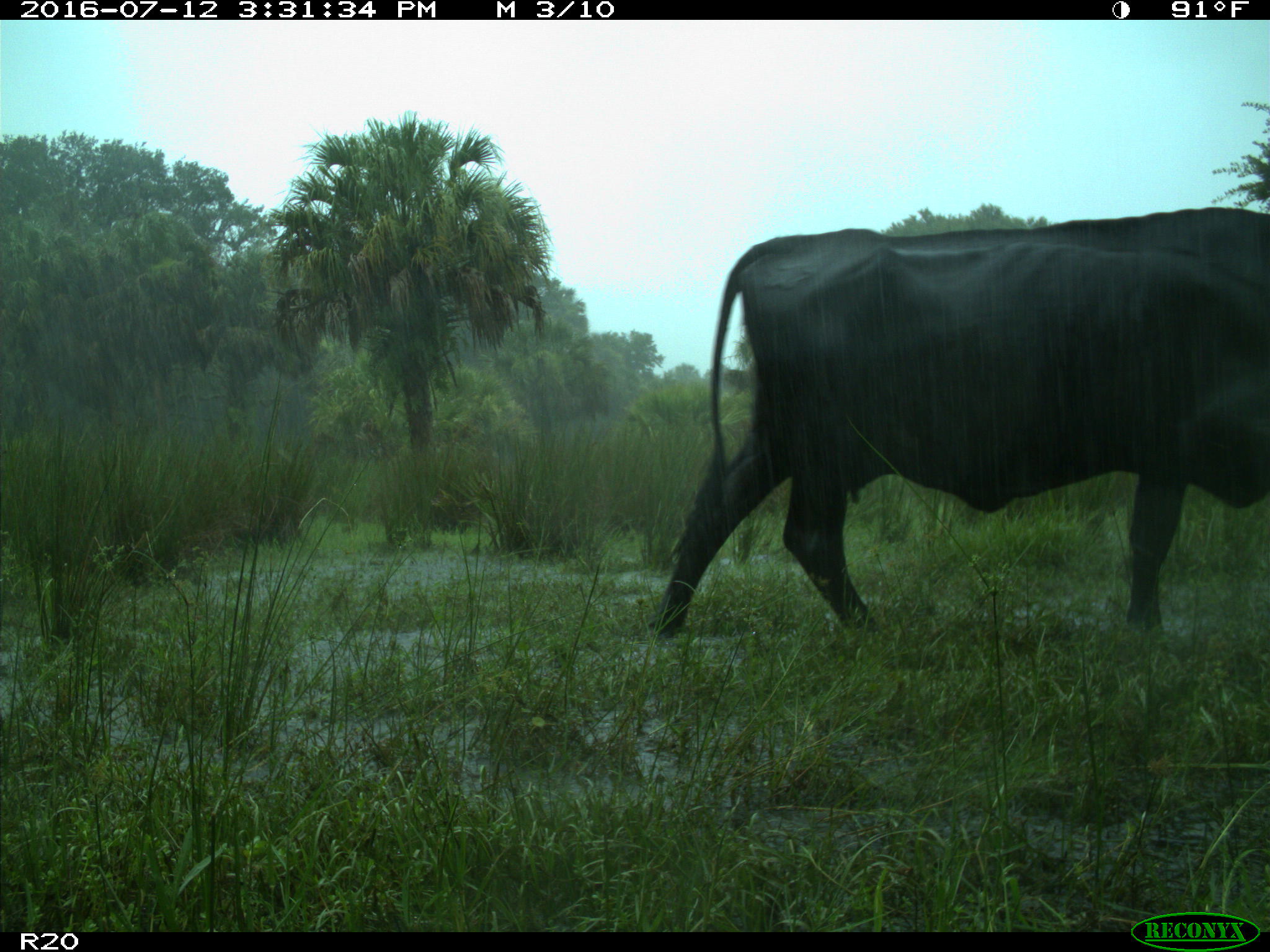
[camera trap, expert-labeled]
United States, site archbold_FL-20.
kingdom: Animalia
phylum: Chordata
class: Mammalia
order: Artiodactyla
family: Bovidae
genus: Bos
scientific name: Bos taurus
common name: domestic cow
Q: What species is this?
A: Bos taurus (domestic cow).